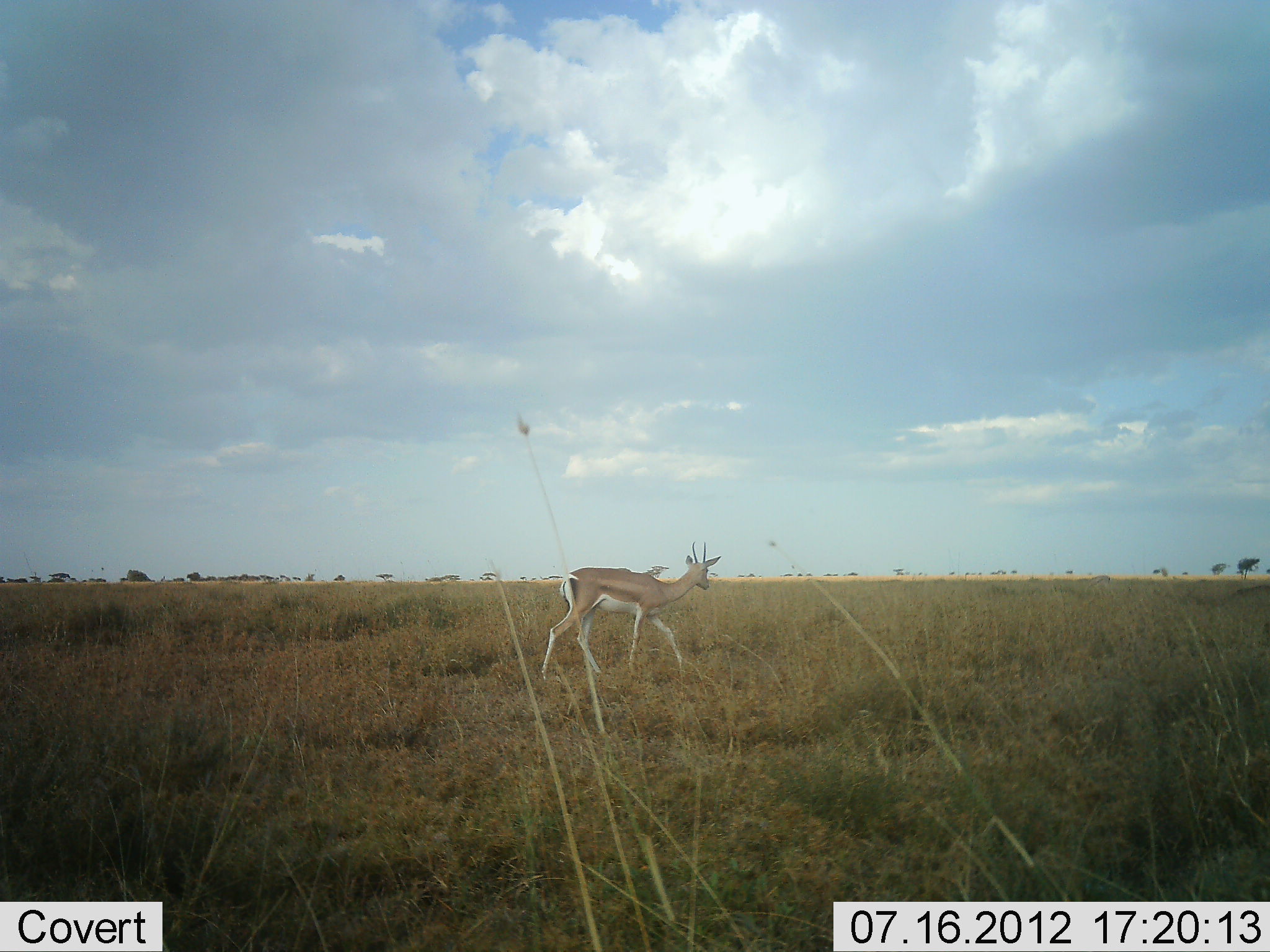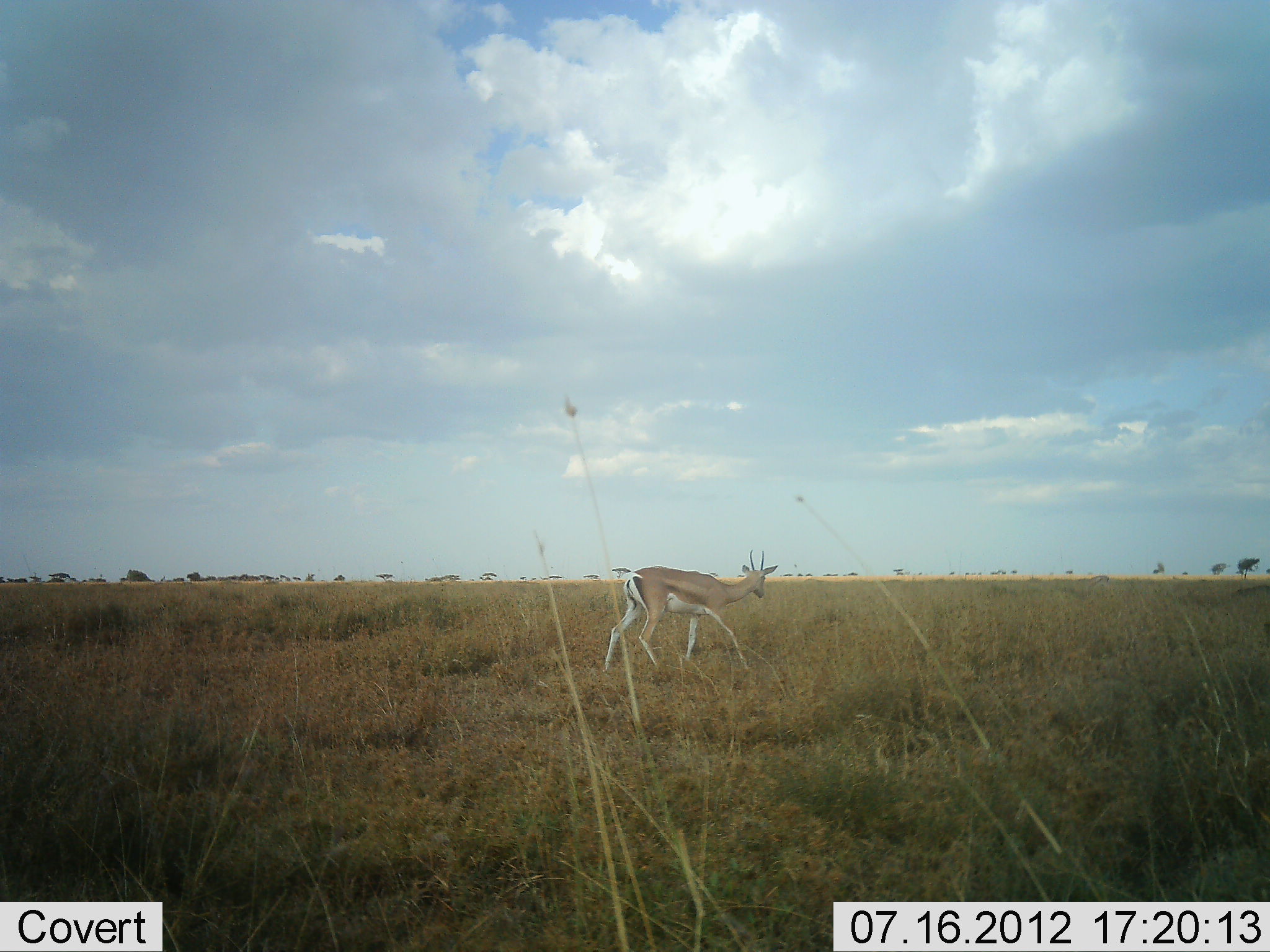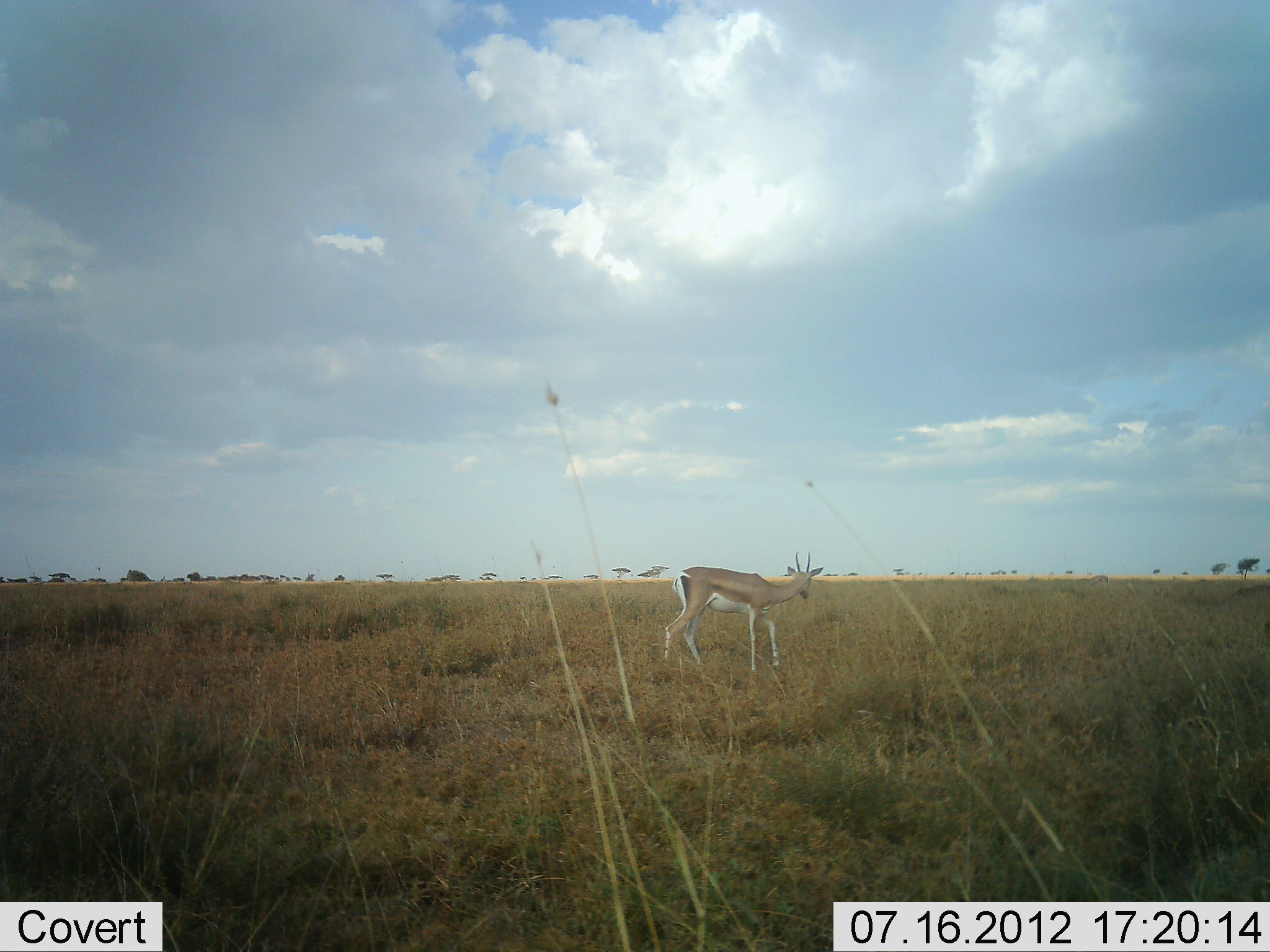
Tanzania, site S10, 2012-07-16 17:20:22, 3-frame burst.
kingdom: Animalia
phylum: Chordata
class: Mammalia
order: Artiodactyla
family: Bovidae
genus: Nanger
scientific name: Nanger granti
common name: grant's gazelle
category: gazellegrants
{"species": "gazellegrants (grant's gazelle) (Nanger granti)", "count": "1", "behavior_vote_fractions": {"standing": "0%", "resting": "0%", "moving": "100%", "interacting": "0%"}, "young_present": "0%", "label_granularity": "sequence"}